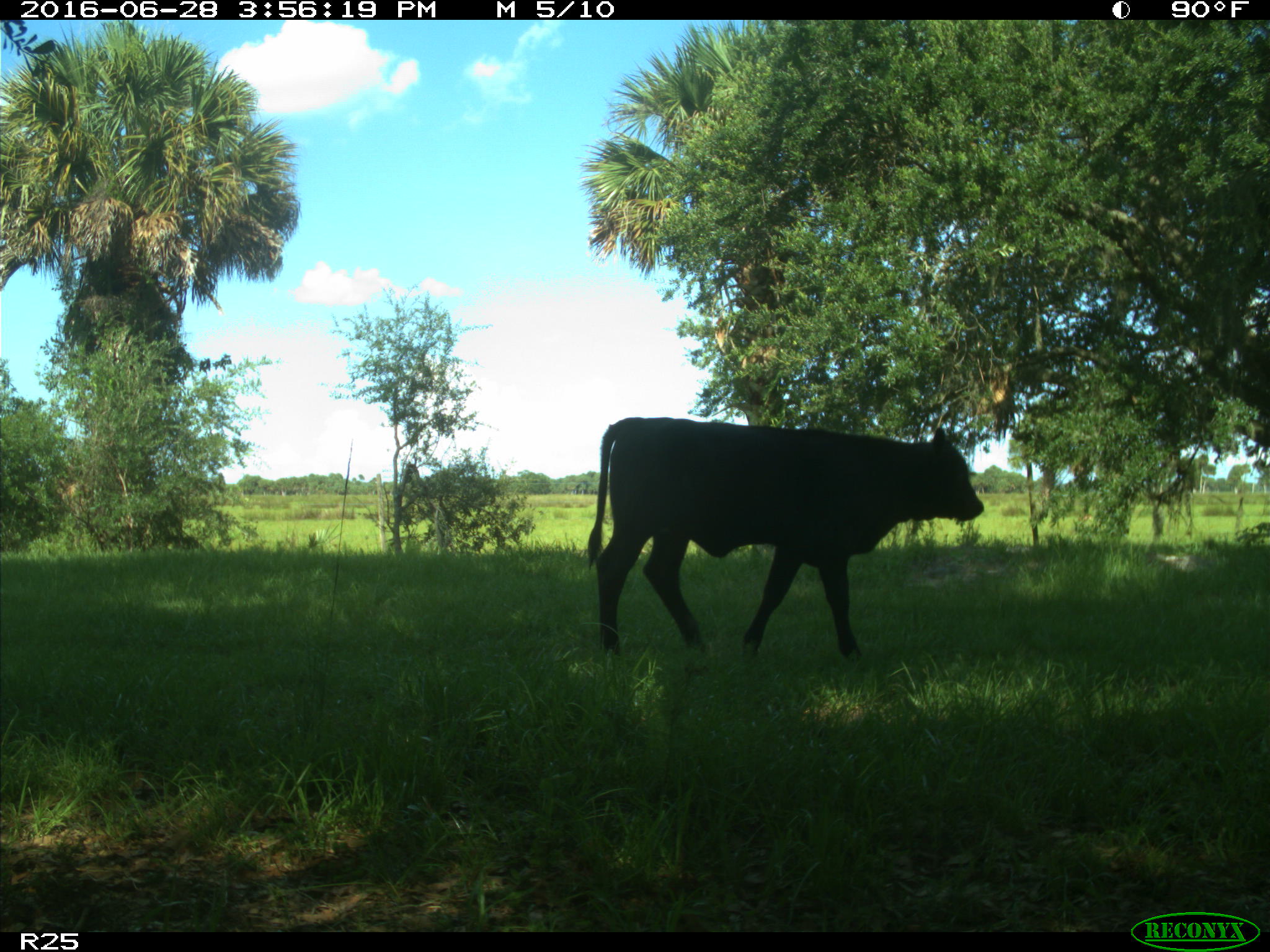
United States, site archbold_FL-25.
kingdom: Animalia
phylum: Chordata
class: Mammalia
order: Artiodactyla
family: Bovidae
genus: Bos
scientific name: Bos taurus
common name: domestic cow